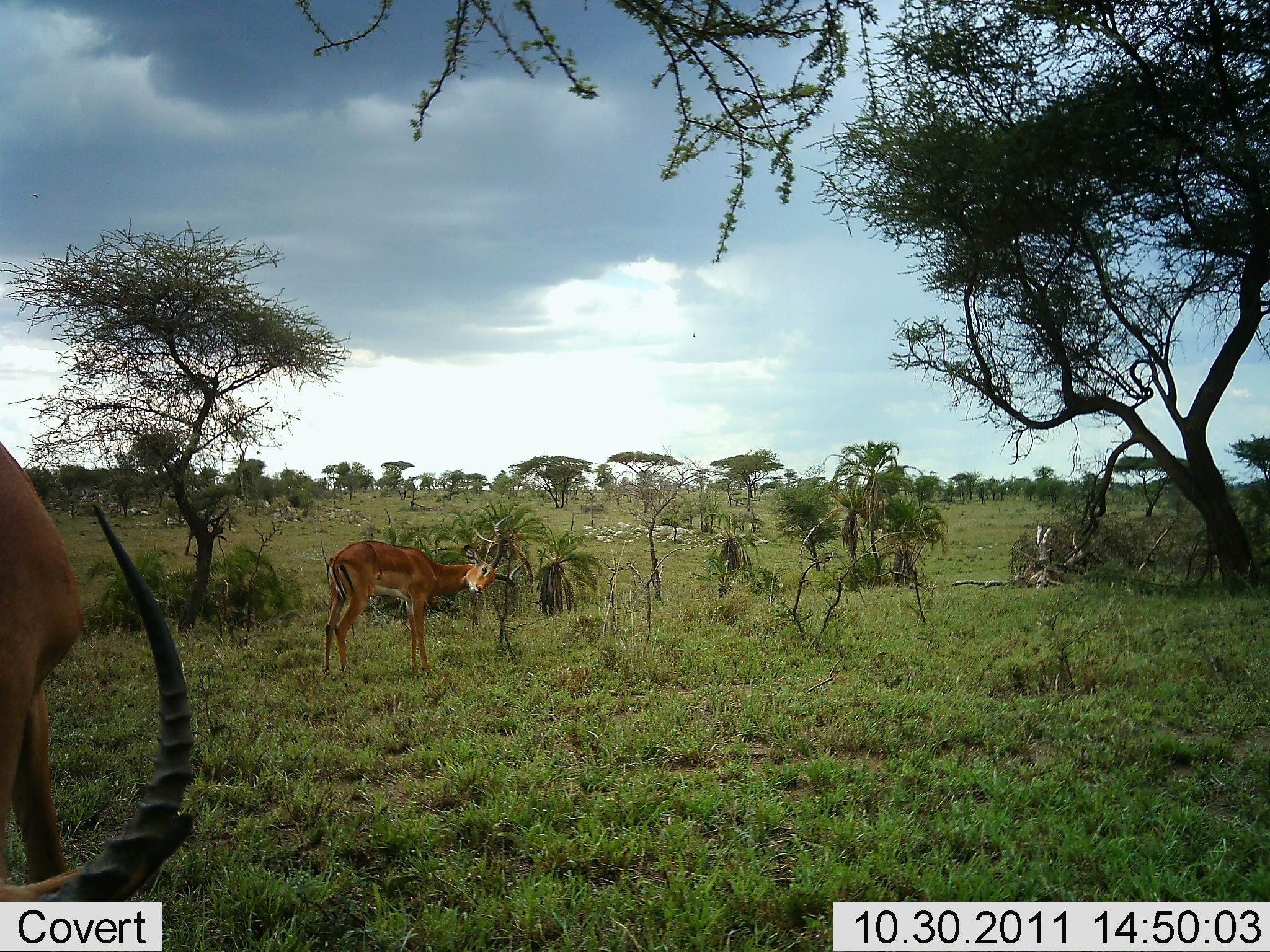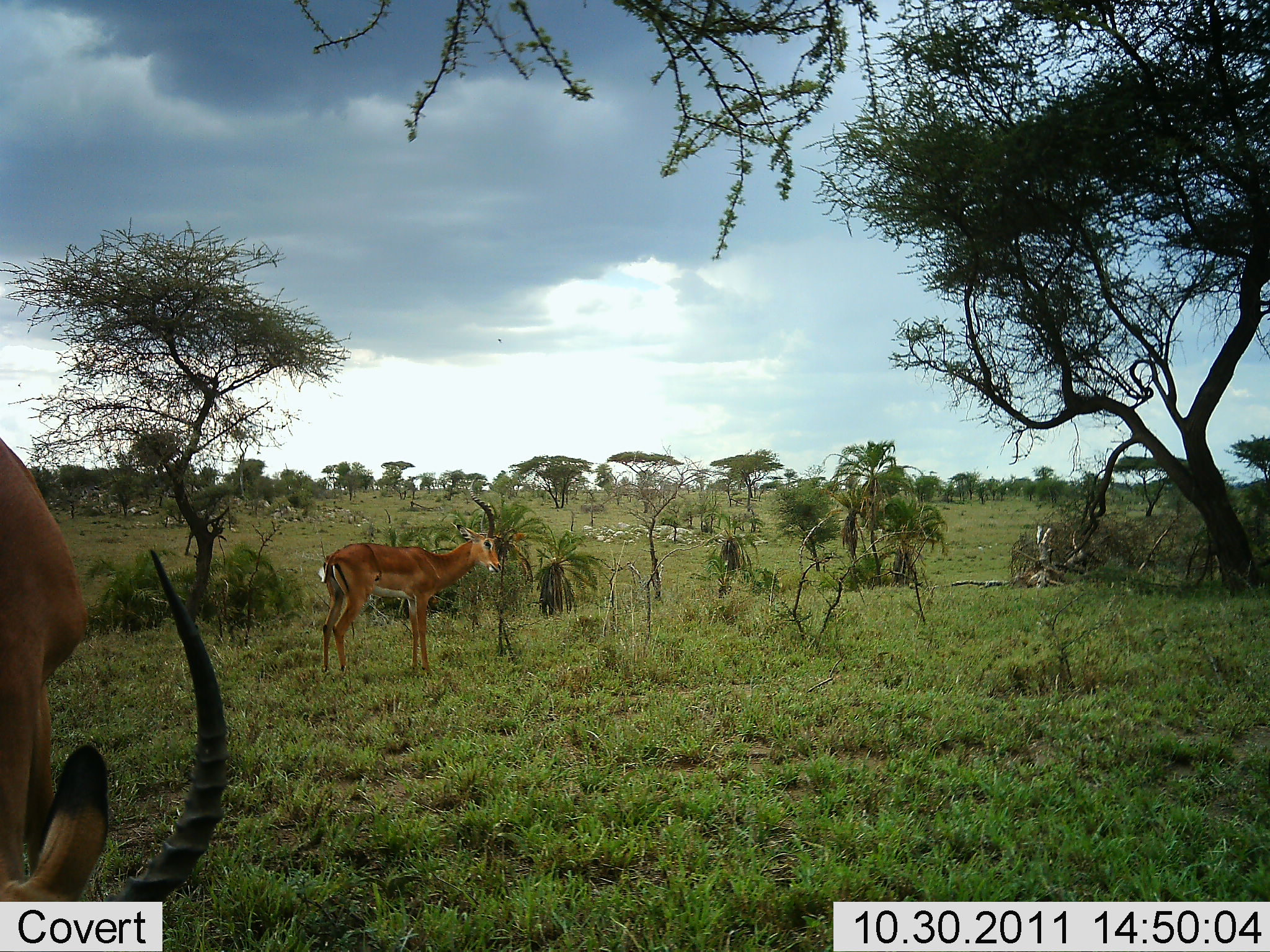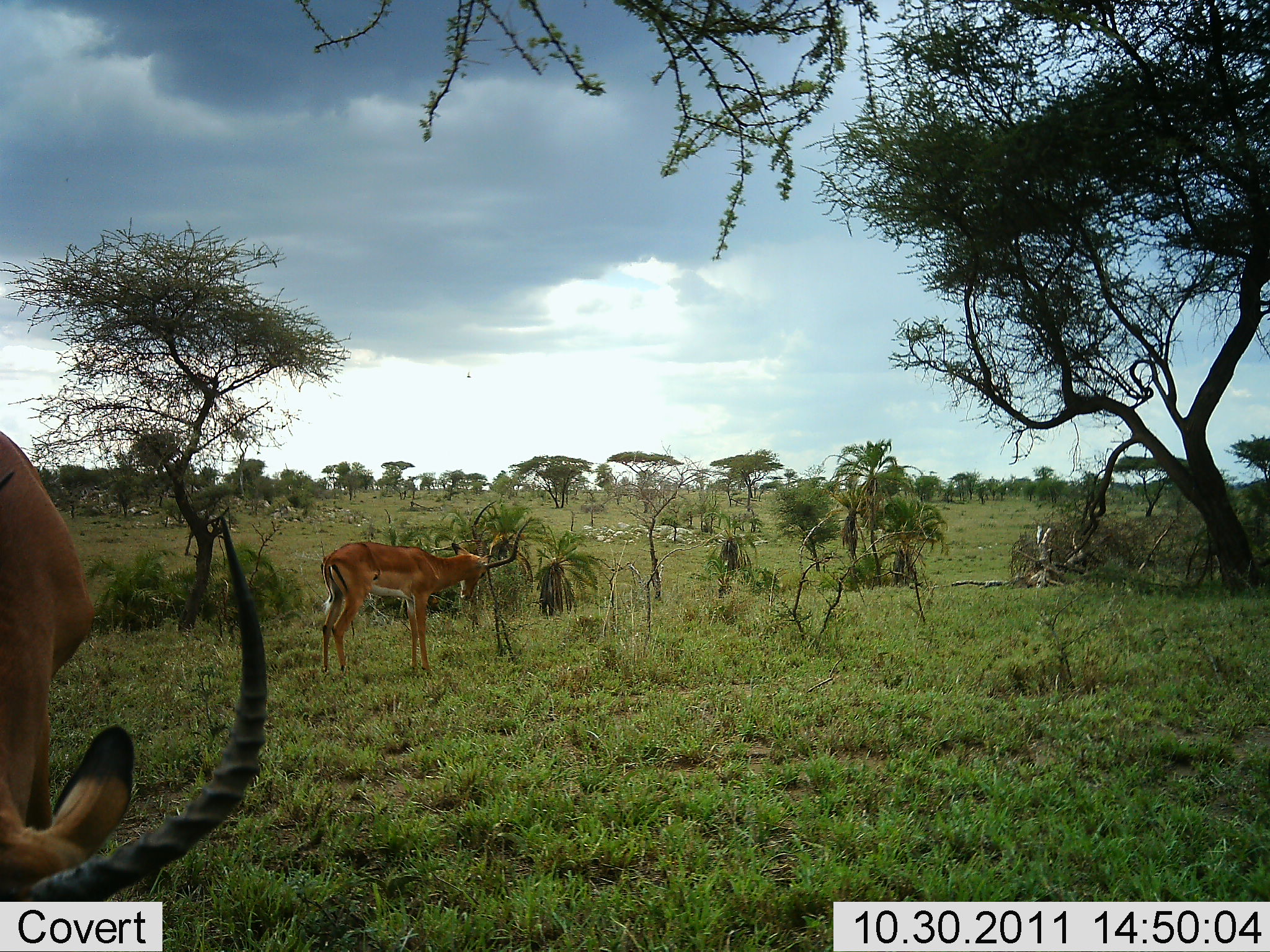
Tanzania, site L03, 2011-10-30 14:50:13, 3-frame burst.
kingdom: Animalia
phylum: Chordata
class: Mammalia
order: Artiodactyla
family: Bovidae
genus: Aepyceros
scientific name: Aepyceros melampus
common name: impala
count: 2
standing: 100%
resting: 0%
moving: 0%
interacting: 23%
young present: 0%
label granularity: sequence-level